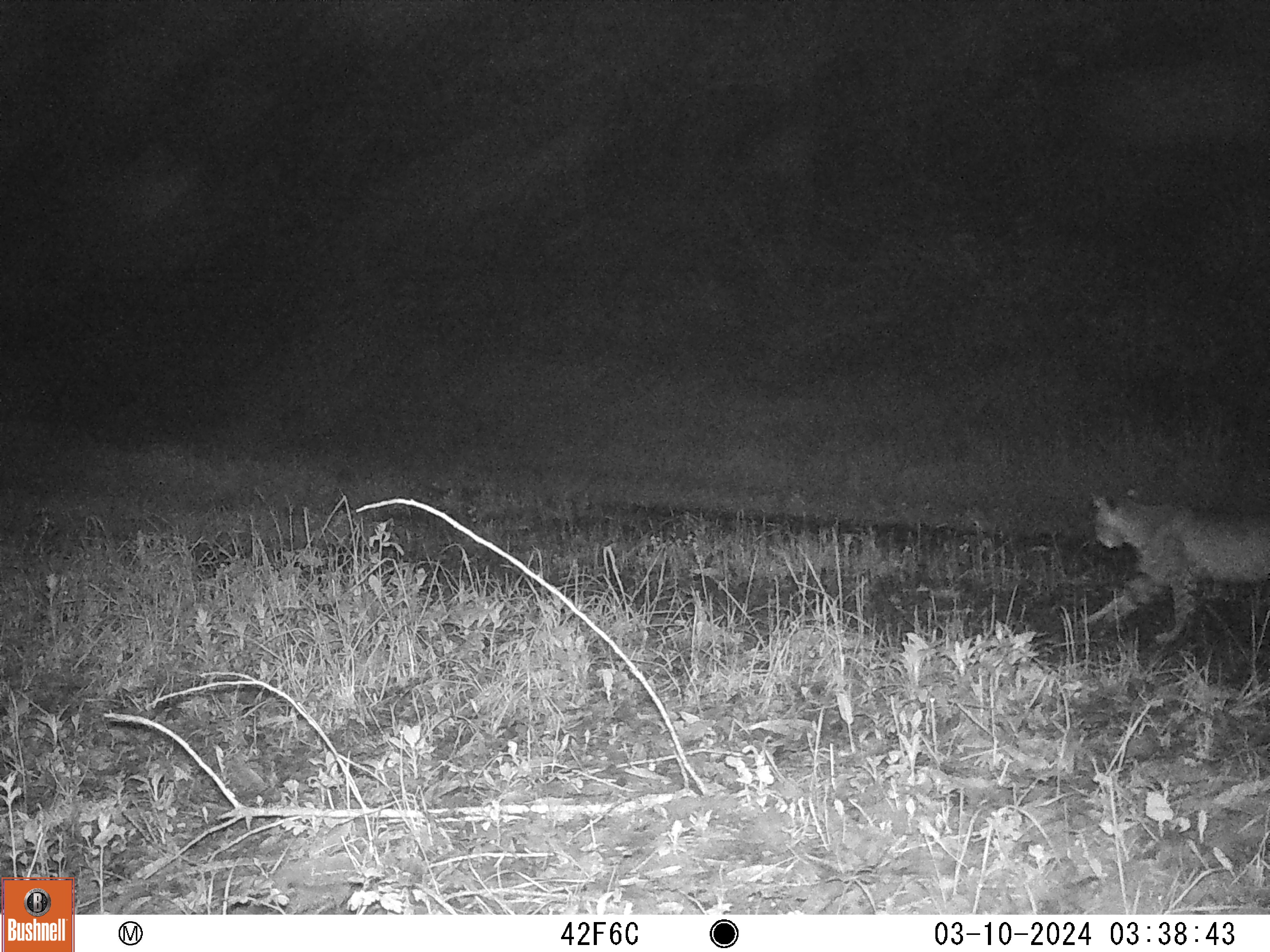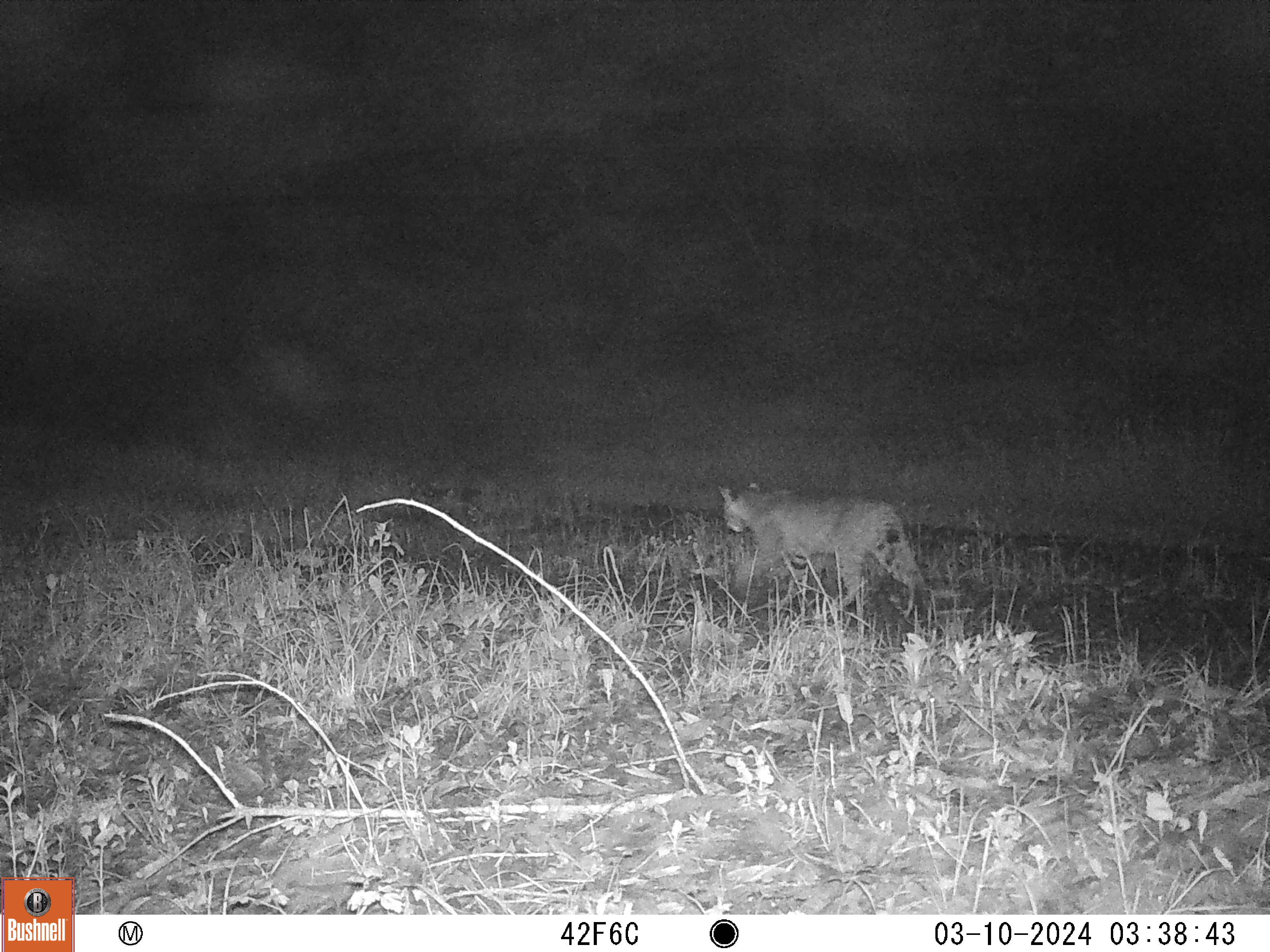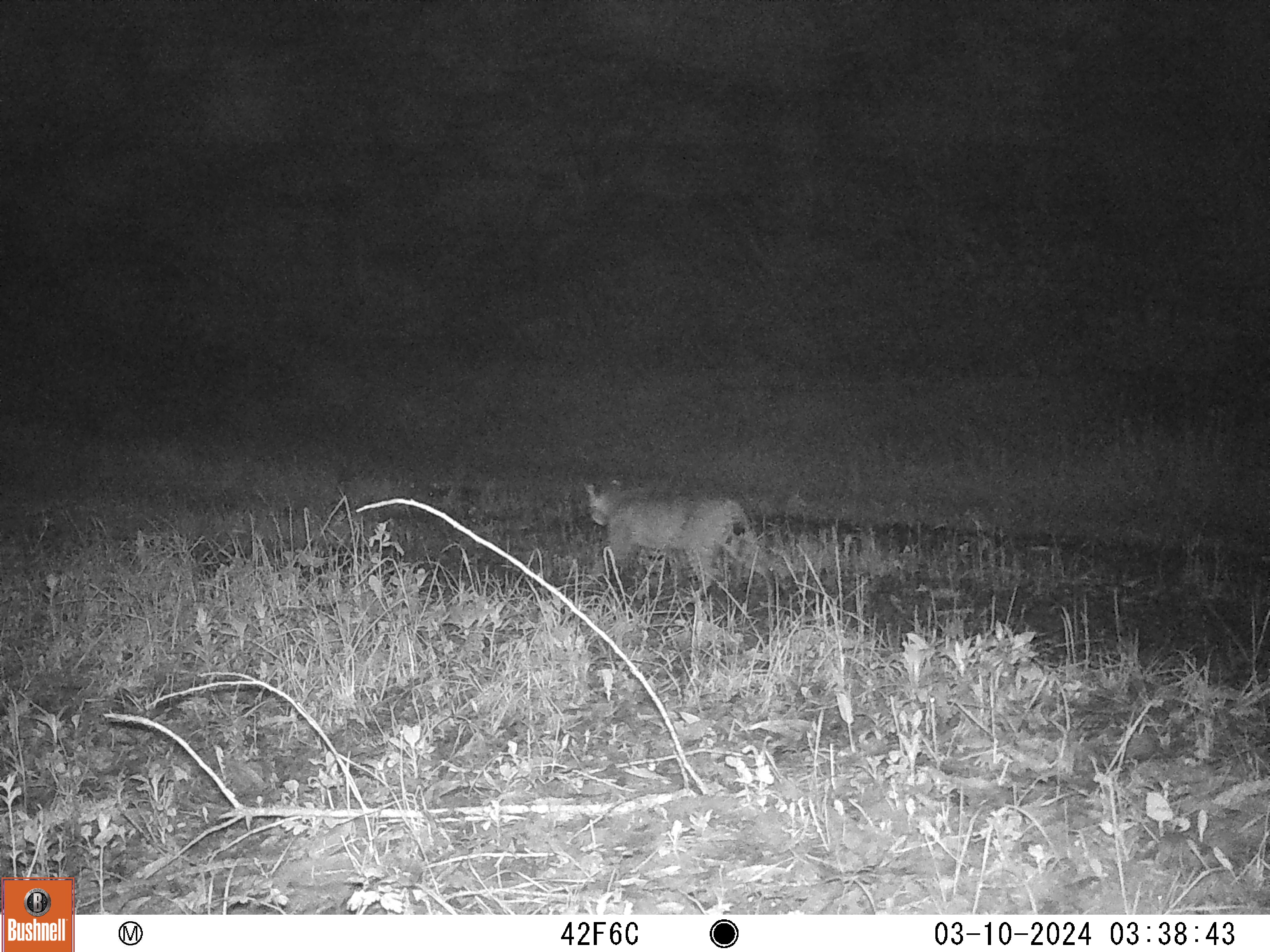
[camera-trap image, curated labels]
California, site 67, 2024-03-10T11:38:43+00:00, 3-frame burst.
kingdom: Animalia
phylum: Chordata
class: Mammalia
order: Carnivora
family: Felidae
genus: Lynx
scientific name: Lynx rufus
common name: bobcat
Bobcat (Lynx rufus).